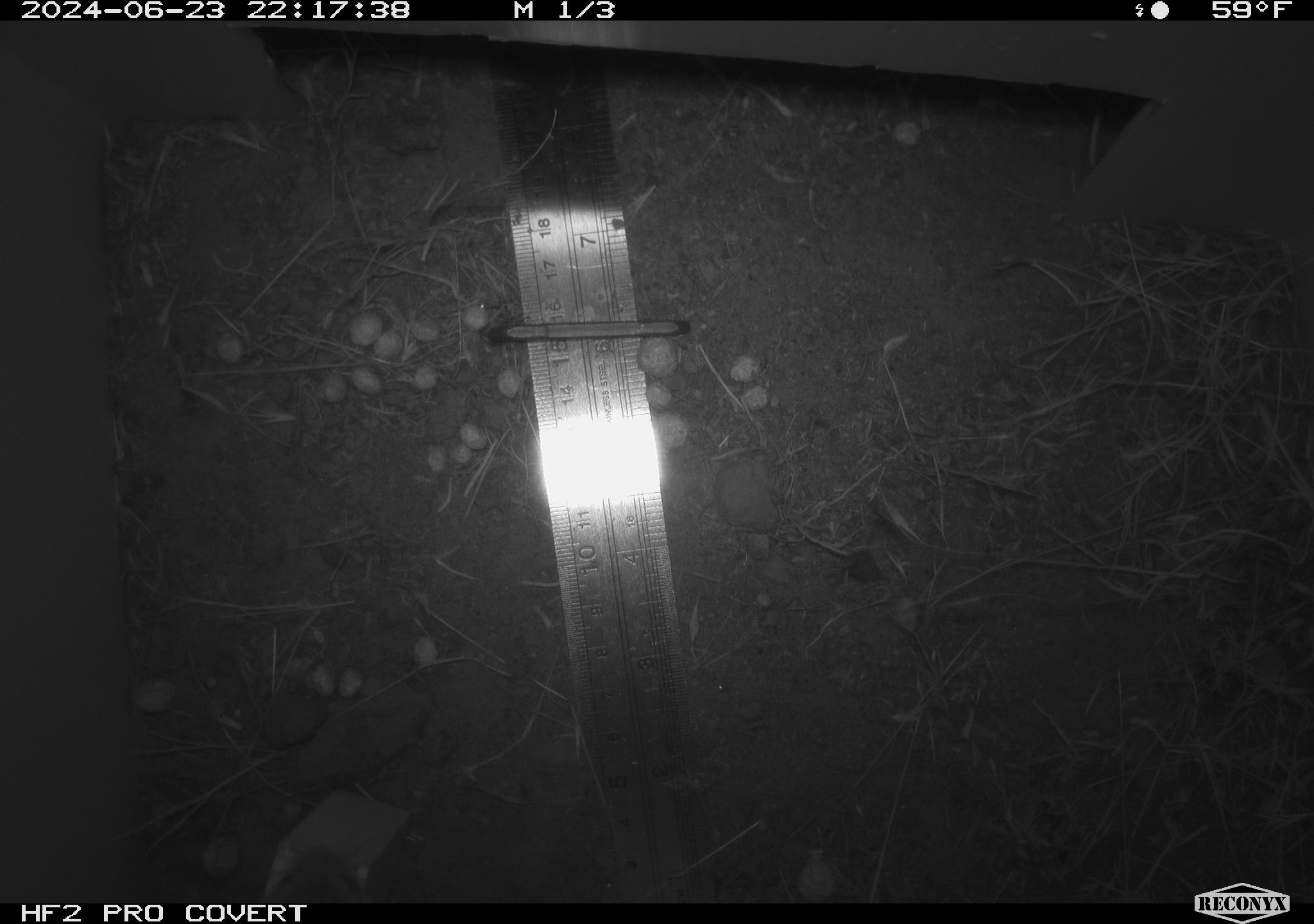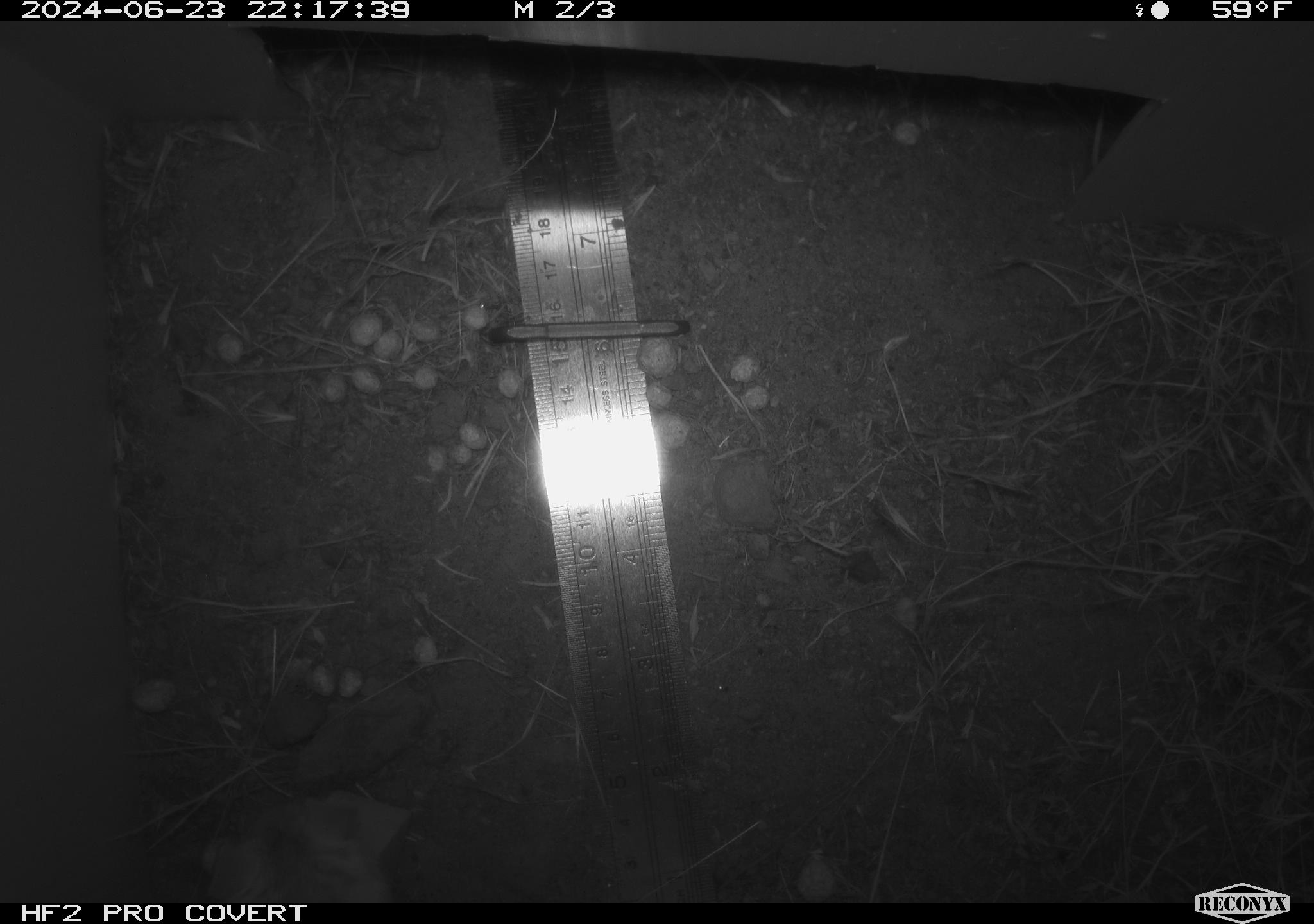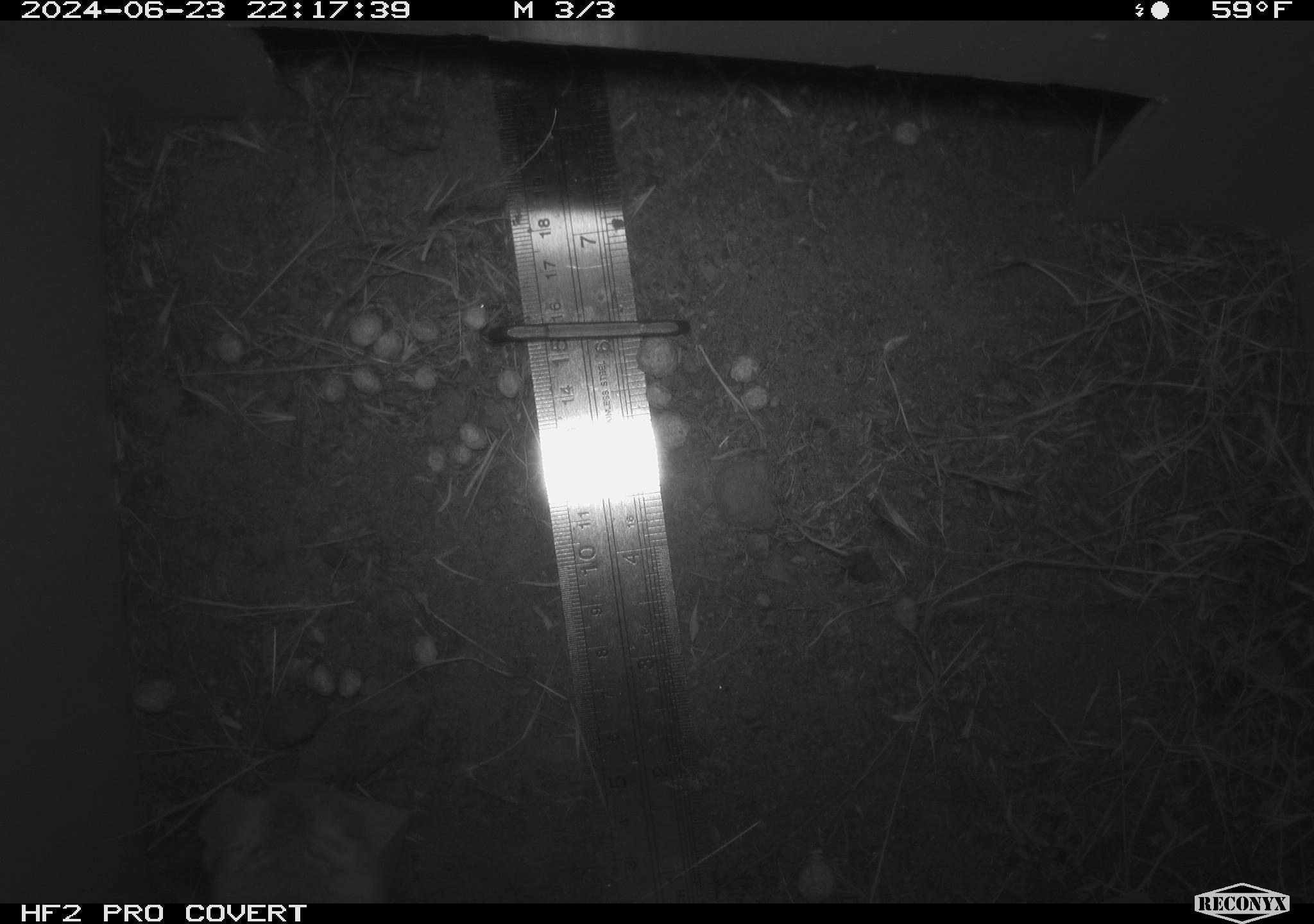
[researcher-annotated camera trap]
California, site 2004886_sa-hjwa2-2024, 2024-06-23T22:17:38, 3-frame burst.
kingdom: Animalia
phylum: Chordata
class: Mammalia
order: Rodentia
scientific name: Rodentia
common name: rodent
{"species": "rodent (Rodentia)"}